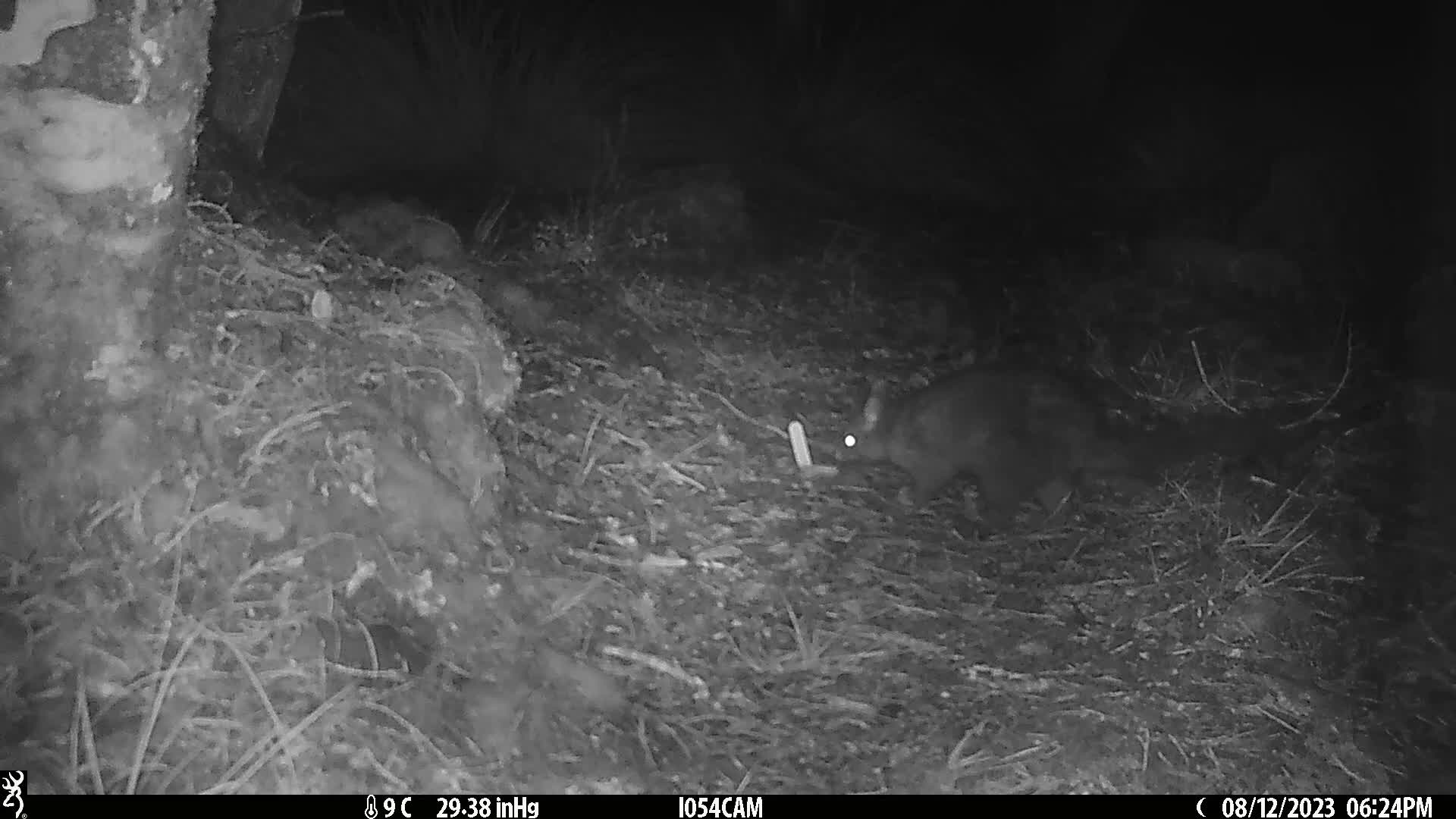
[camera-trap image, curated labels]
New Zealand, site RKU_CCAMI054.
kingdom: Animalia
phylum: Chordata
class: Mammalia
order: Diprotodontia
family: Phalangeridae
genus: Trichosurus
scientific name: Trichosurus vulpecula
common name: common brushtail possum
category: possum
Possum (common brushtail possum) (Trichosurus vulpecula).